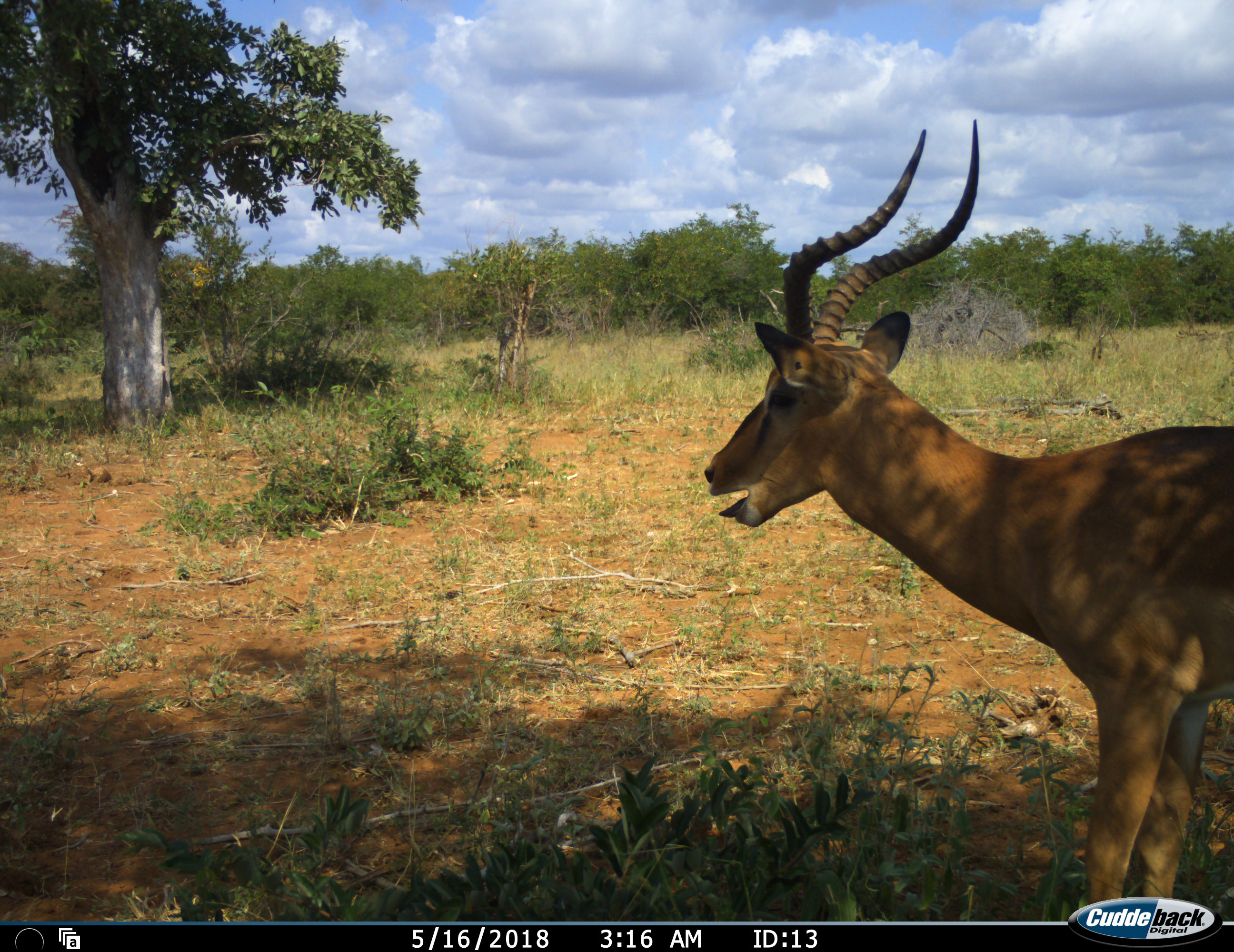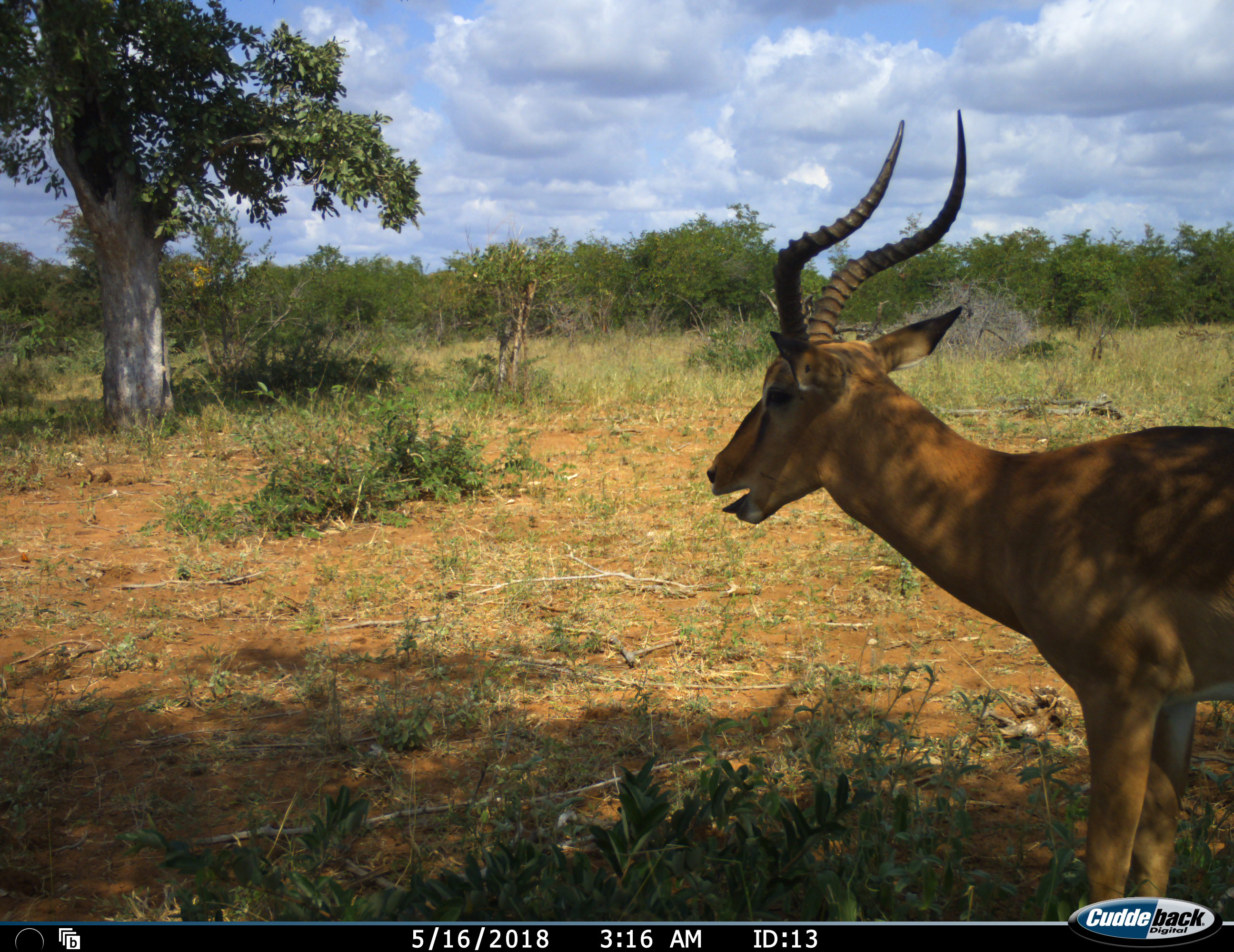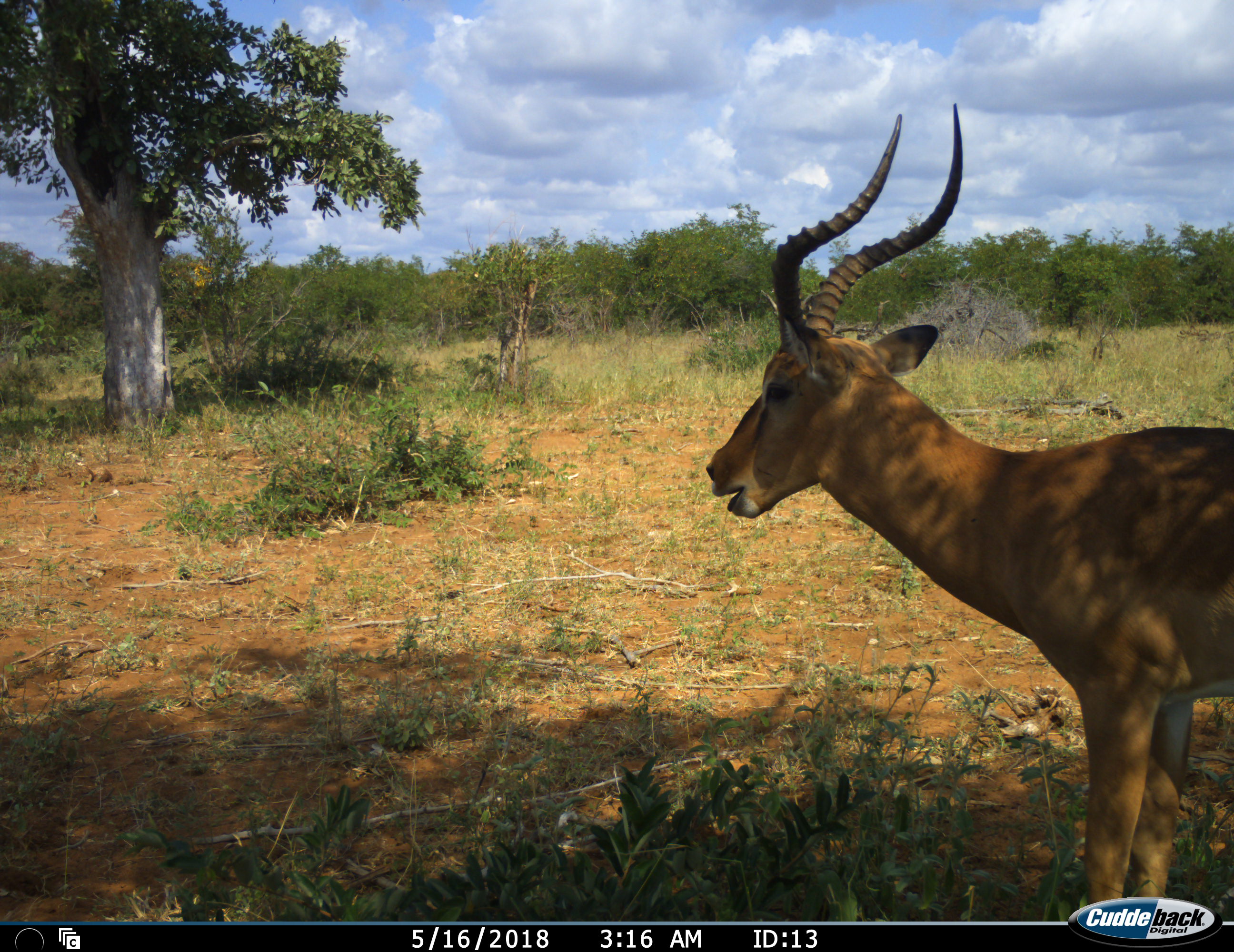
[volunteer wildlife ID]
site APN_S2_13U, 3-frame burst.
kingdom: Animalia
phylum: Chordata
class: Mammalia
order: Artiodactyla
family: Bovidae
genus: Aepyceros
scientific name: Aepyceros melampus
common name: impala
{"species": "impala (Aepyceros melampus)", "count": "1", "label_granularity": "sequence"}